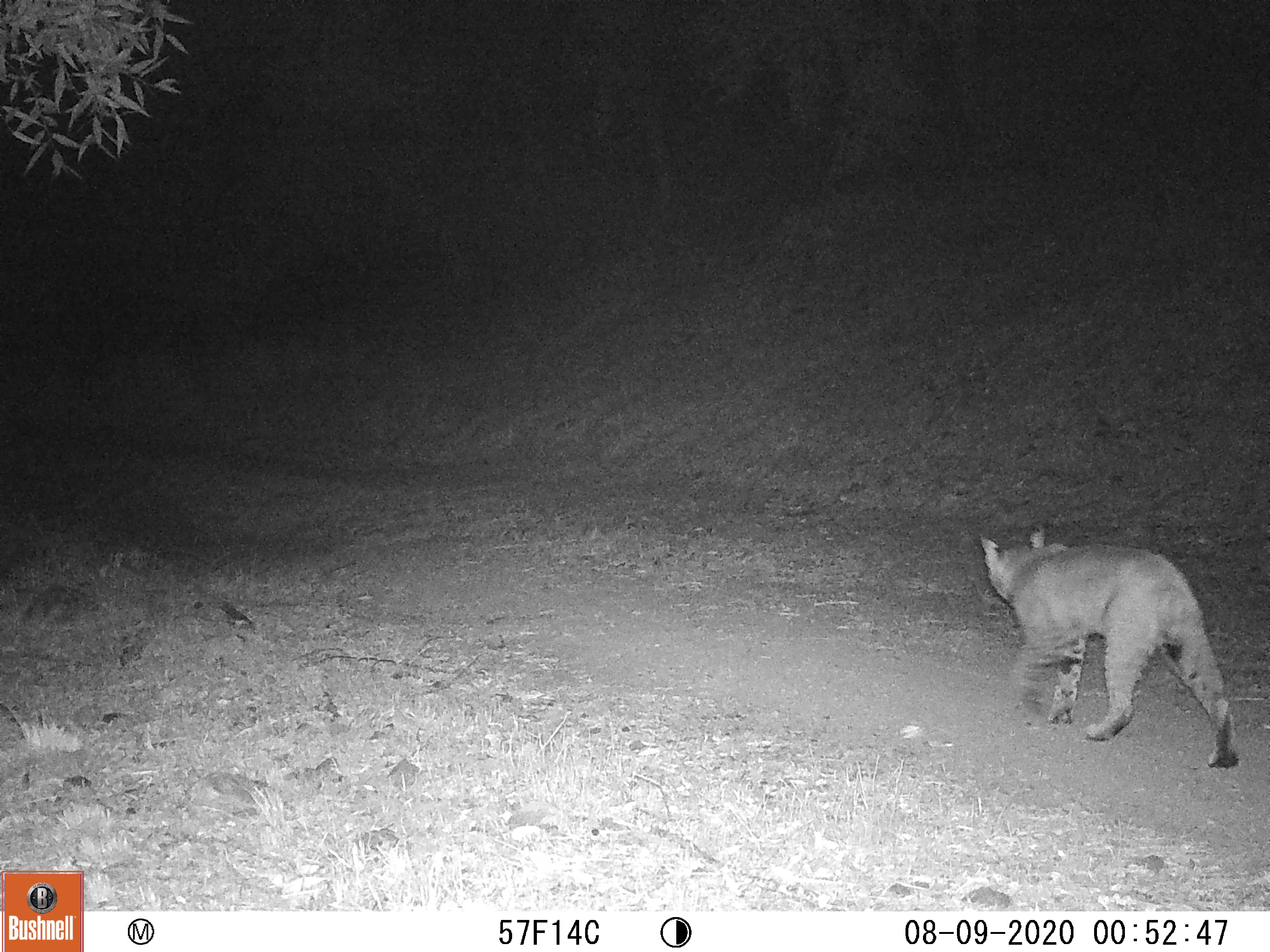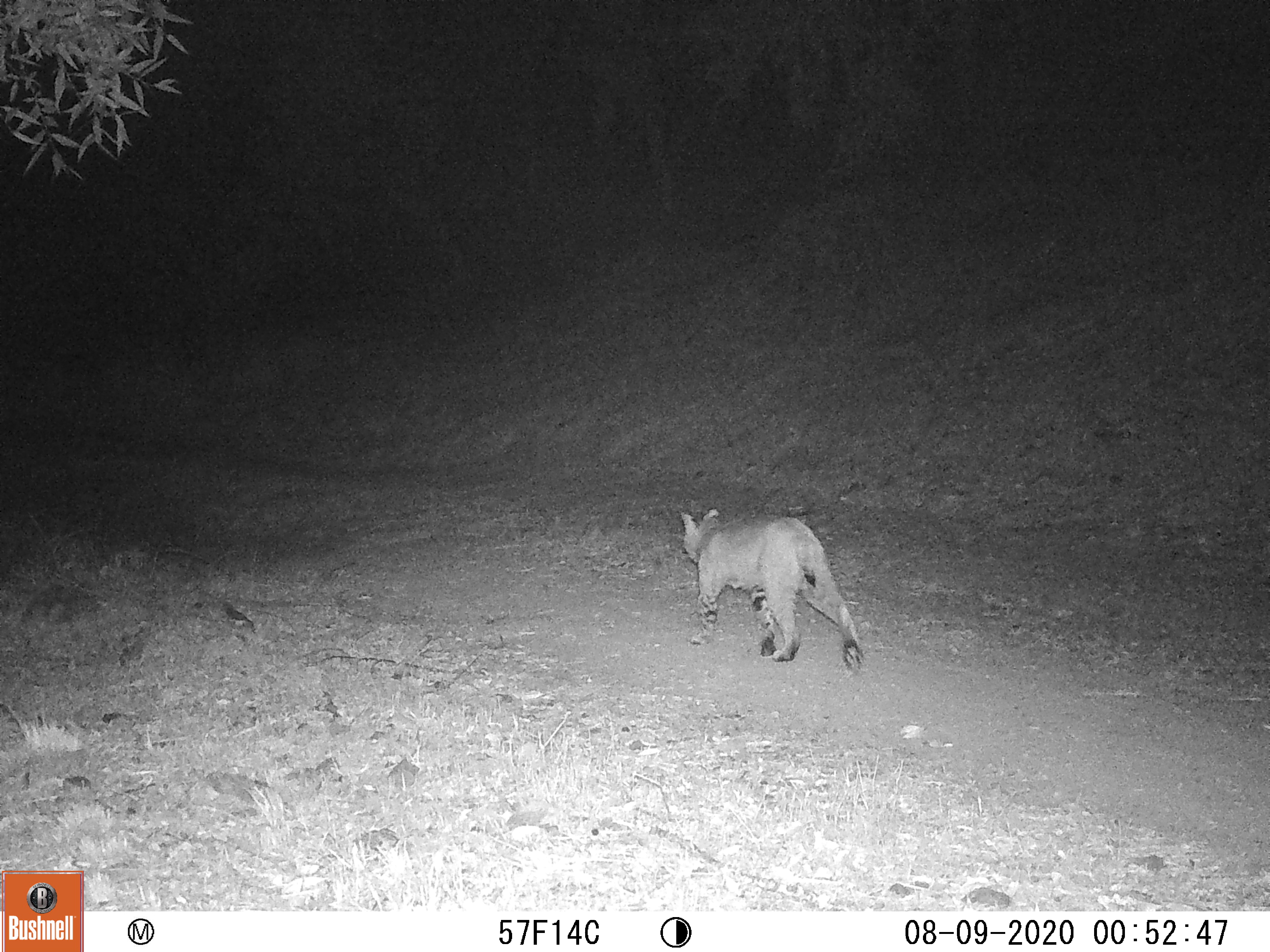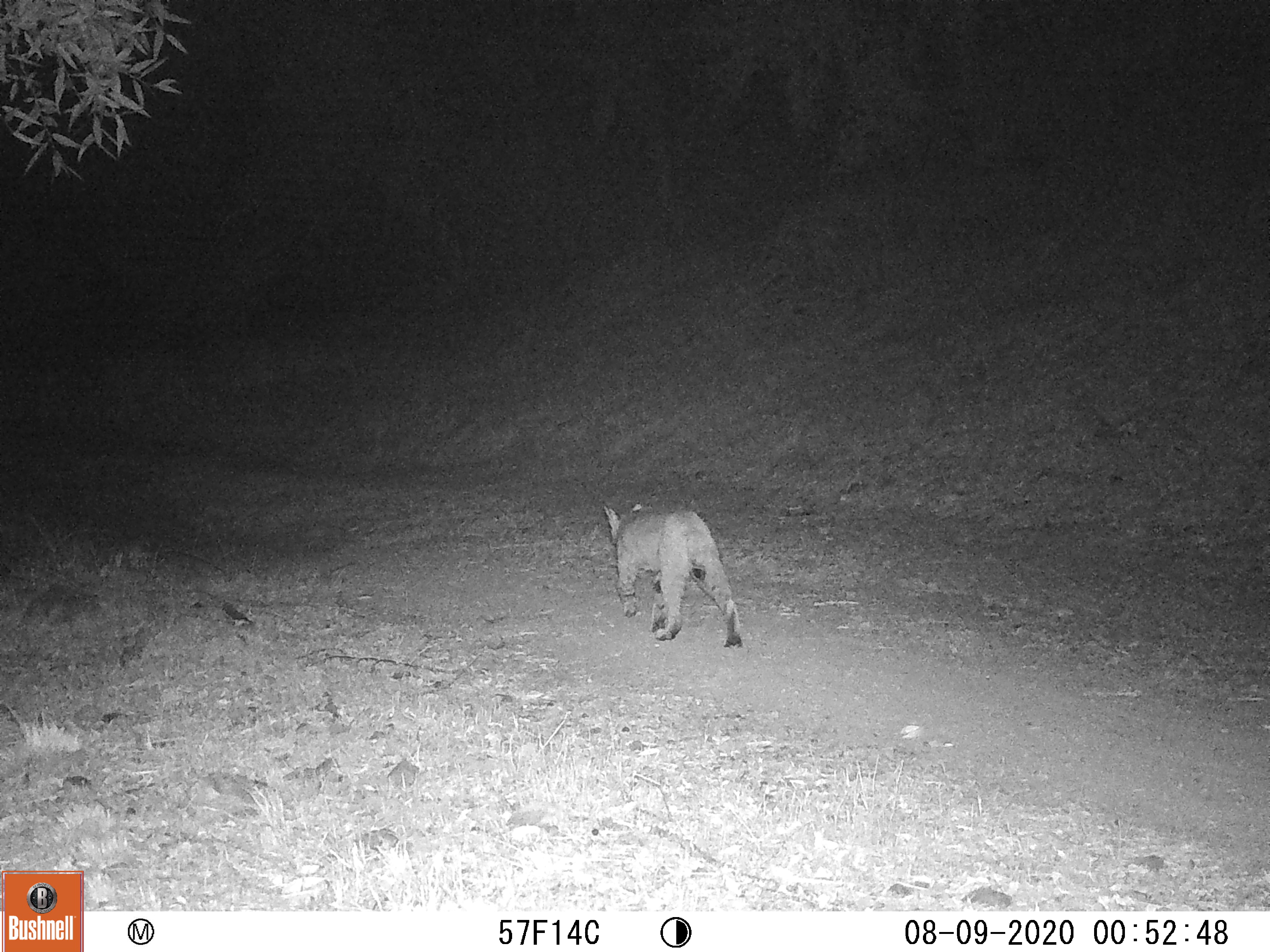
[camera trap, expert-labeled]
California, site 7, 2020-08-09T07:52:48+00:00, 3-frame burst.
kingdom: Animalia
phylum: Chordata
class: Mammalia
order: Carnivora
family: Felidae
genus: Lynx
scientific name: Lynx rufus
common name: bobcat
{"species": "bobcat (Lynx rufus)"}